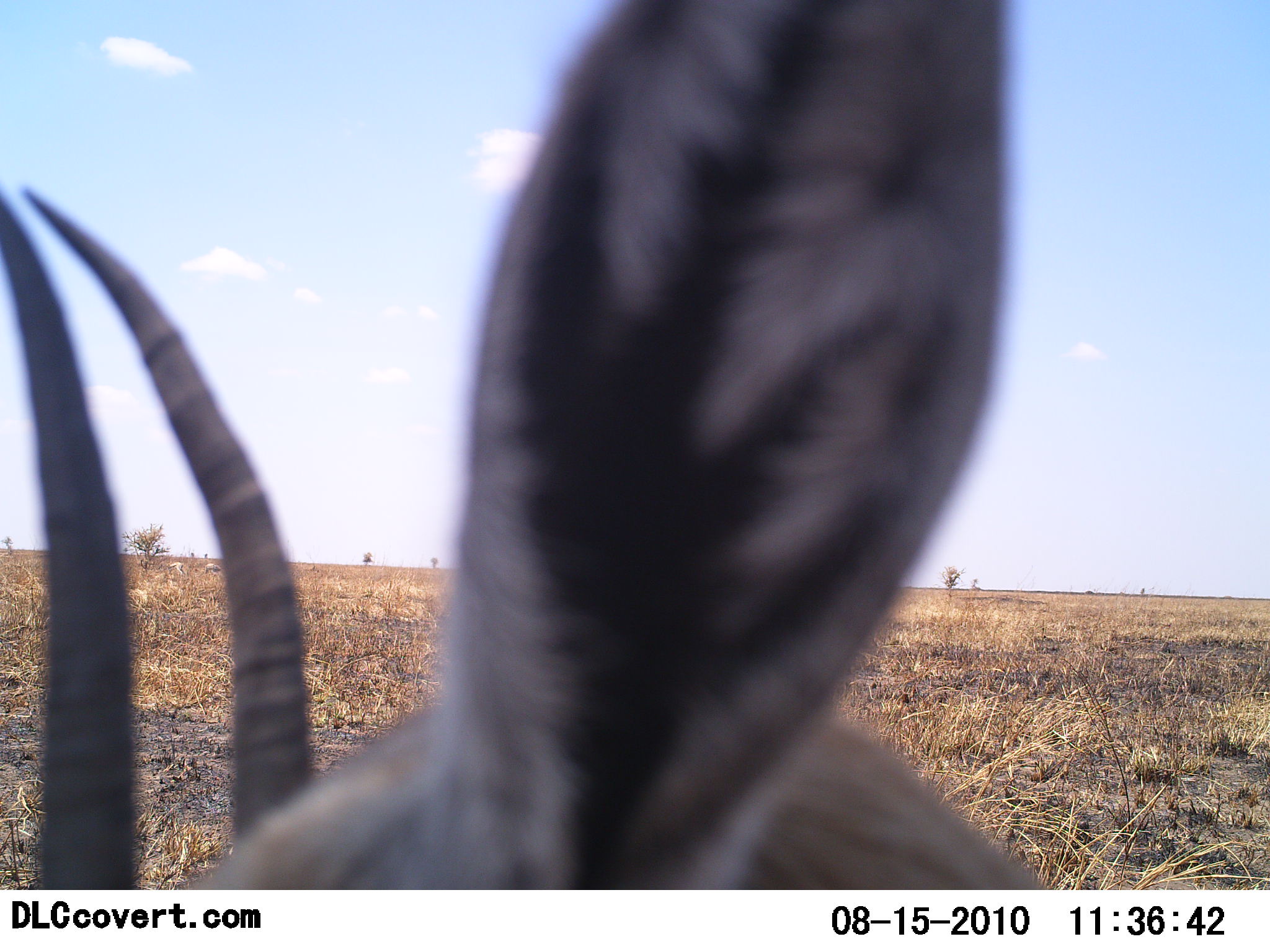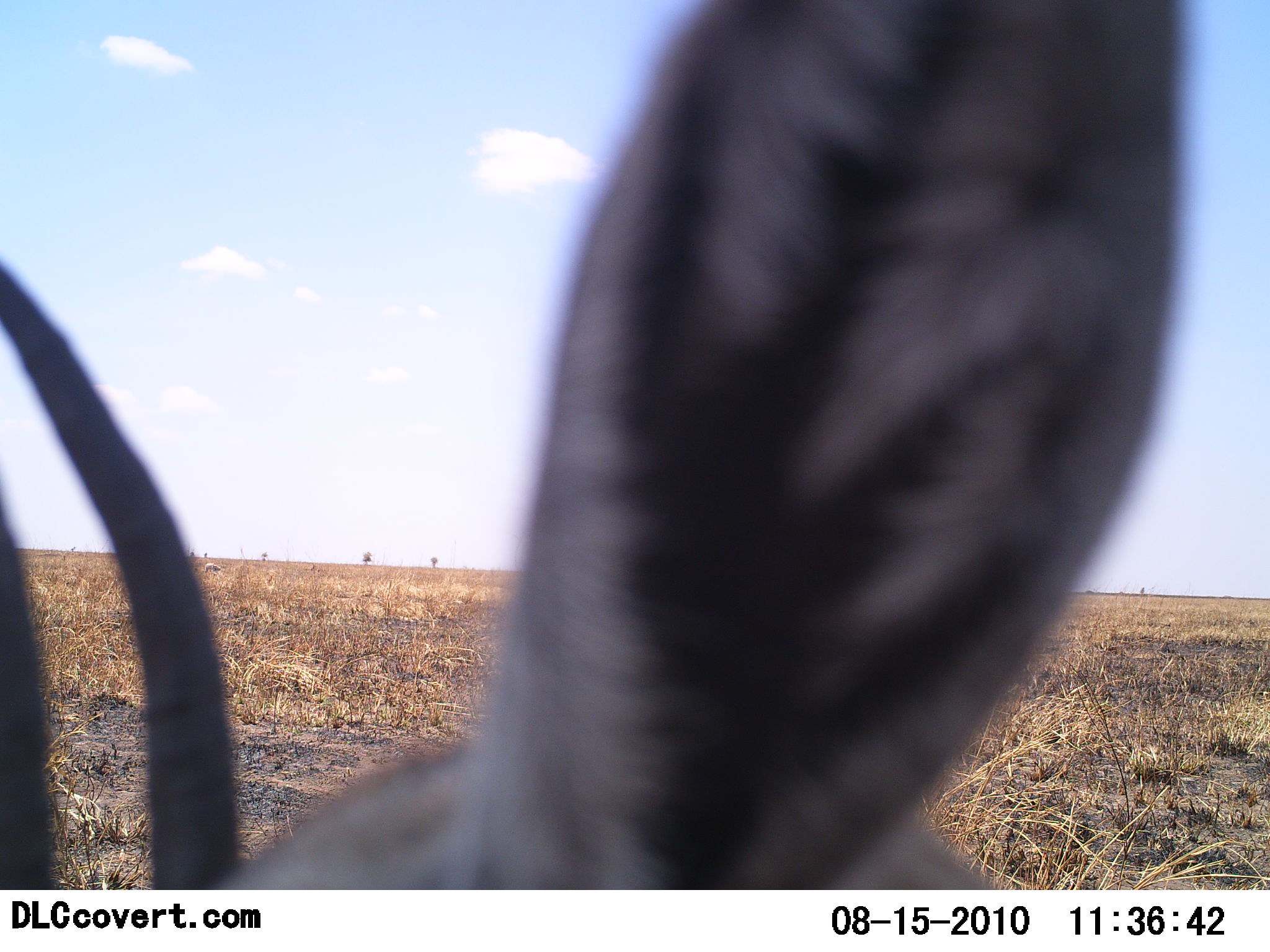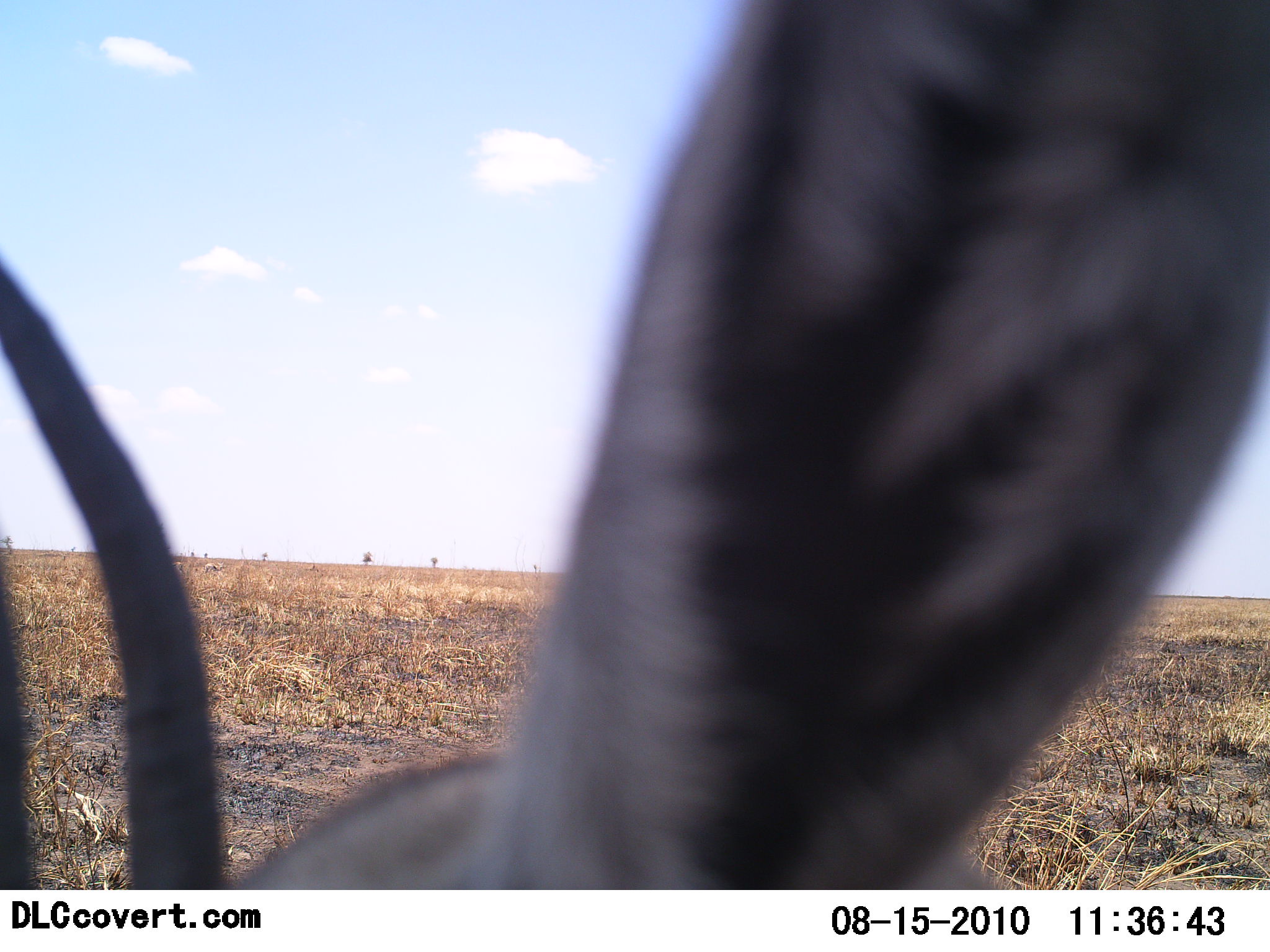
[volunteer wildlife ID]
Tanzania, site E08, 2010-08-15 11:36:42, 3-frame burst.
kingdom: Animalia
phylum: Chordata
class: Mammalia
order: Artiodactyla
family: Bovidae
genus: Eudorcas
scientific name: Eudorcas thomsonii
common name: thomson's gazelle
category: gazellethomsons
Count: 1.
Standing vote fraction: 79%.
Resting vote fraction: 7%.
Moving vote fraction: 14%.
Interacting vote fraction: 0%.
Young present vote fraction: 0%.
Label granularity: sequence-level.